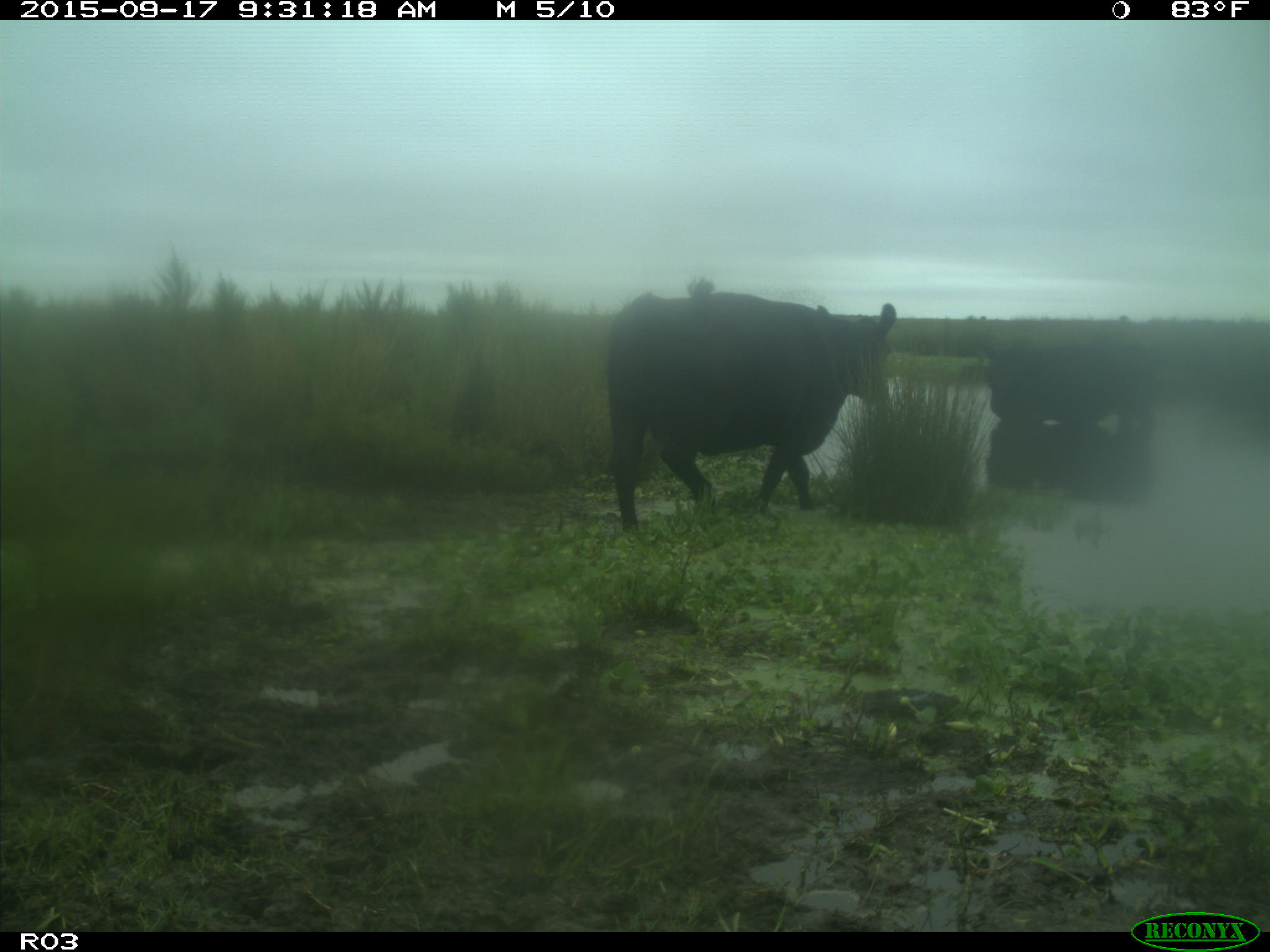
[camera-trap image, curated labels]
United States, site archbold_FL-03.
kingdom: Animalia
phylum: Chordata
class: Mammalia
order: Artiodactyla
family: Bovidae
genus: Bos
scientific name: Bos taurus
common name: domestic cow